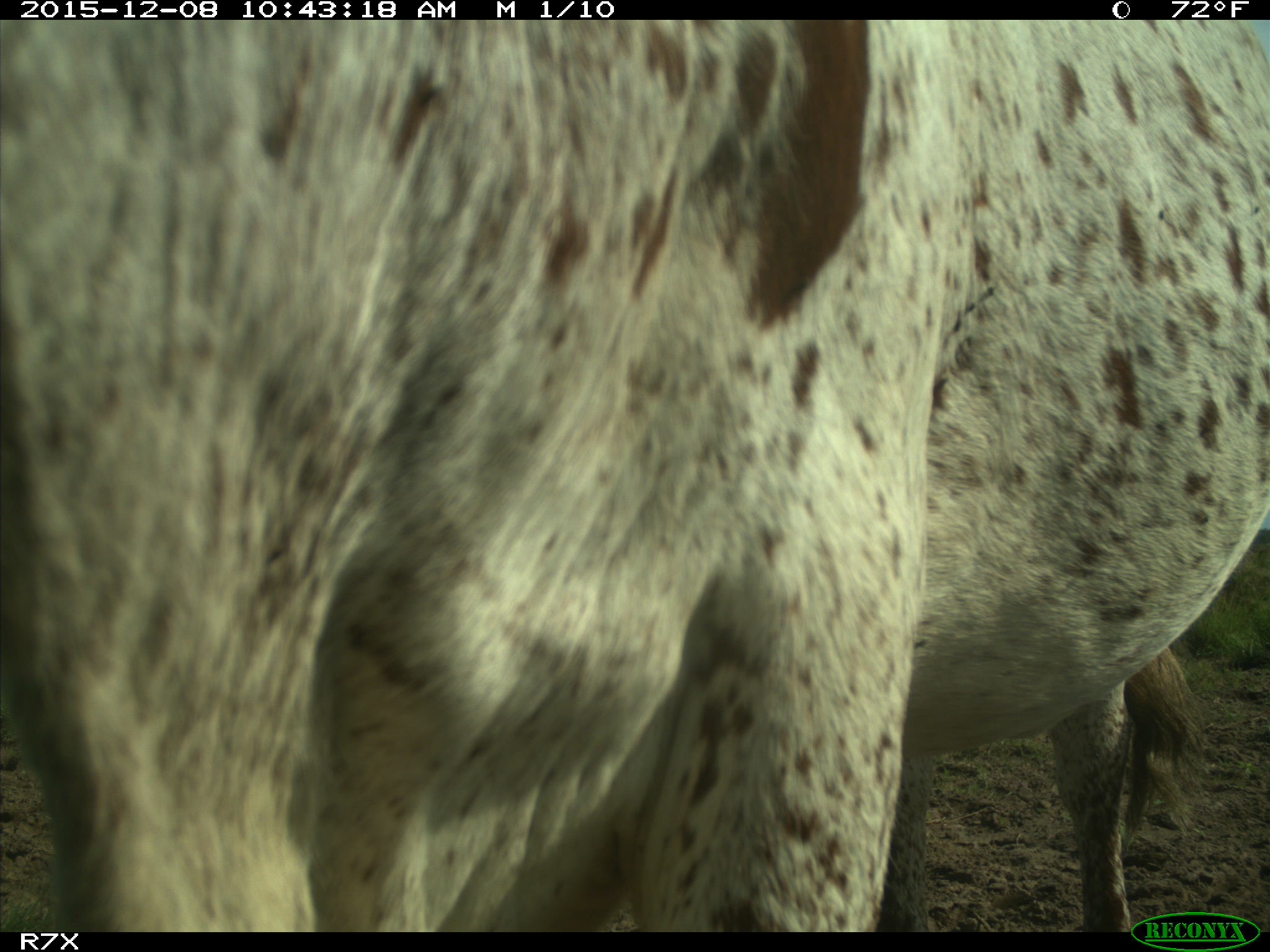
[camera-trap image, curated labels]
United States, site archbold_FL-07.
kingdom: Animalia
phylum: Chordata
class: Mammalia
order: Artiodactyla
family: Bovidae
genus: Bos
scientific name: Bos taurus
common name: domestic cow